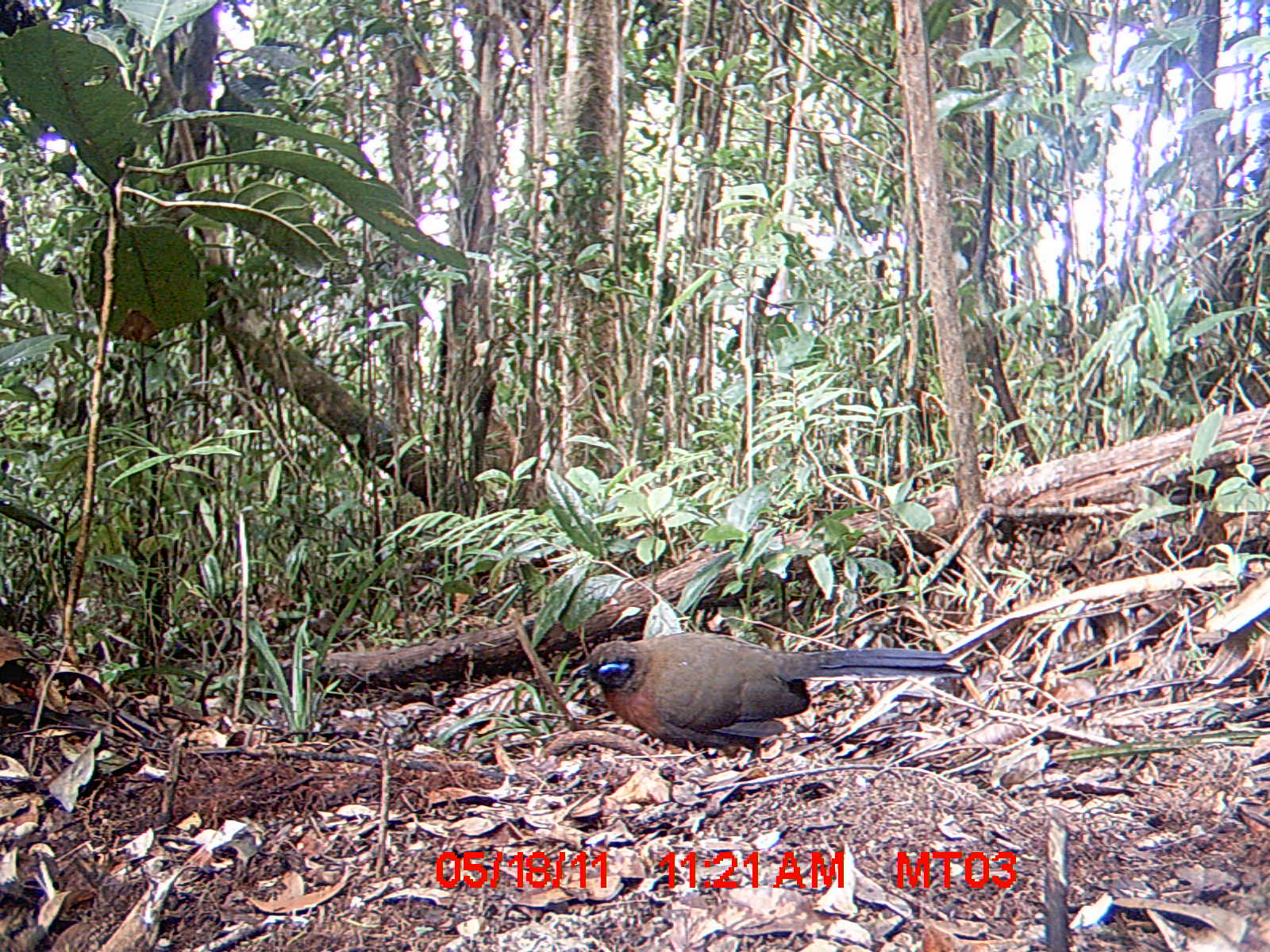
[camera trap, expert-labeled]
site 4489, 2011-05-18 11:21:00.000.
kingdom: Animalia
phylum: Chordata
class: Aves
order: Cuculiformes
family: Cuculidae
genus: Coua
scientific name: Coua serriana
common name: red-breasted coua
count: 1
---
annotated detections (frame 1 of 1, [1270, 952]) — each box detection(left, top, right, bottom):
coua serriana: detection(568, 631, 966, 768)